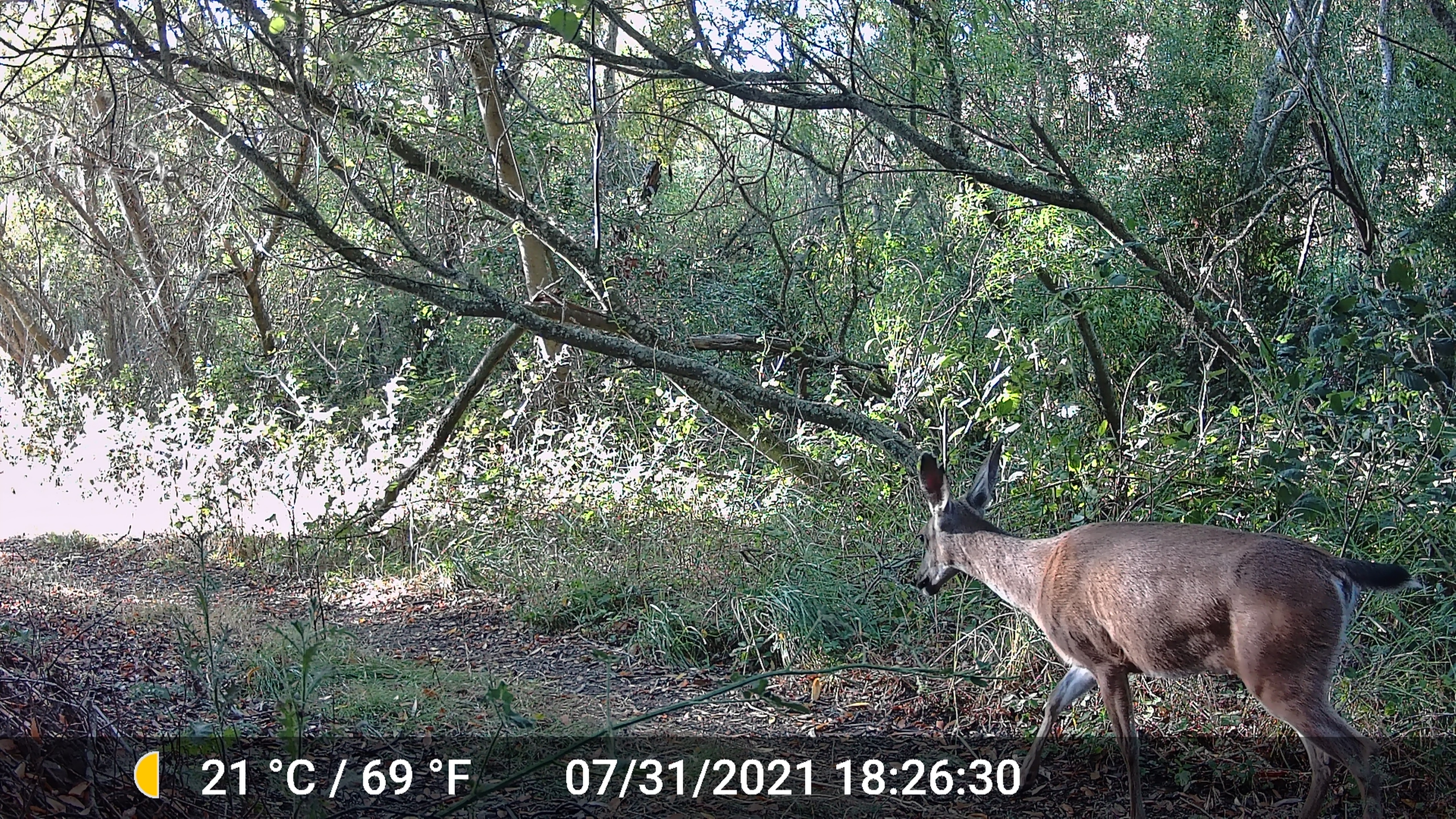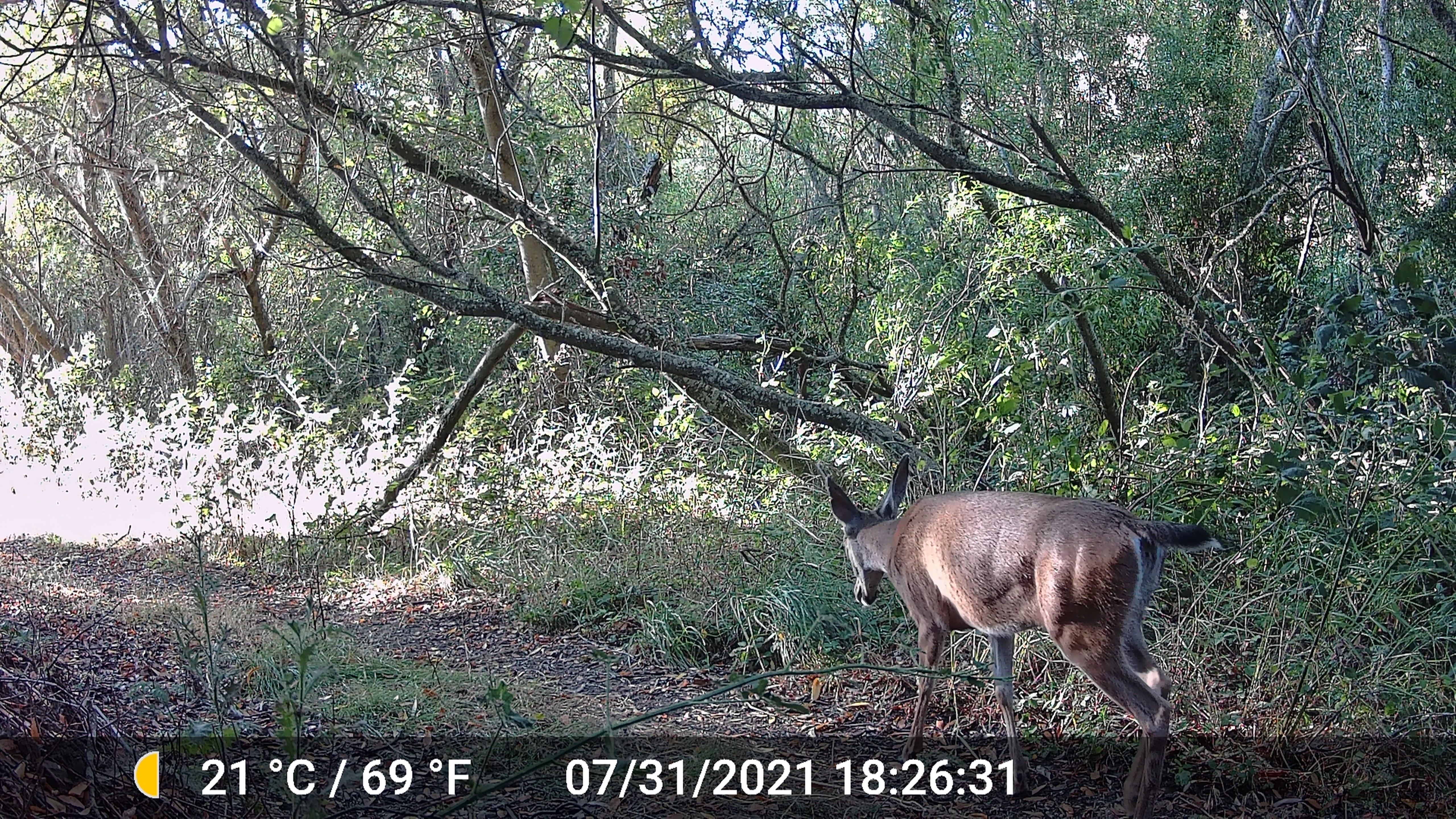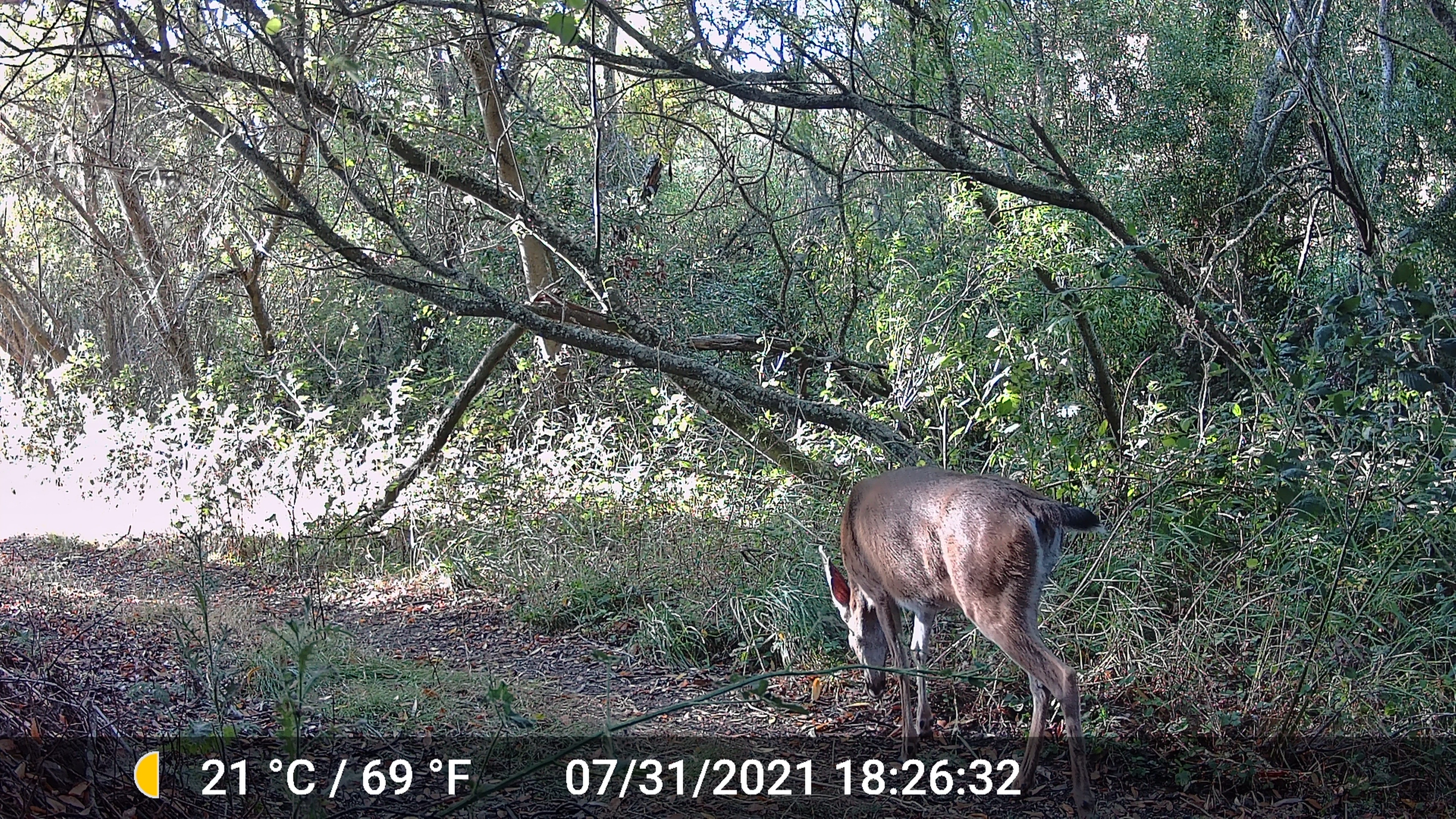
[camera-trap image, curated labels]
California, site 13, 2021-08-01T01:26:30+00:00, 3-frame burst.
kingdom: Animalia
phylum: Chordata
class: Mammalia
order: Artiodactyla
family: Cervidae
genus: Odocoileus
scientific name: Odocoileus hemionus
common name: mule deer